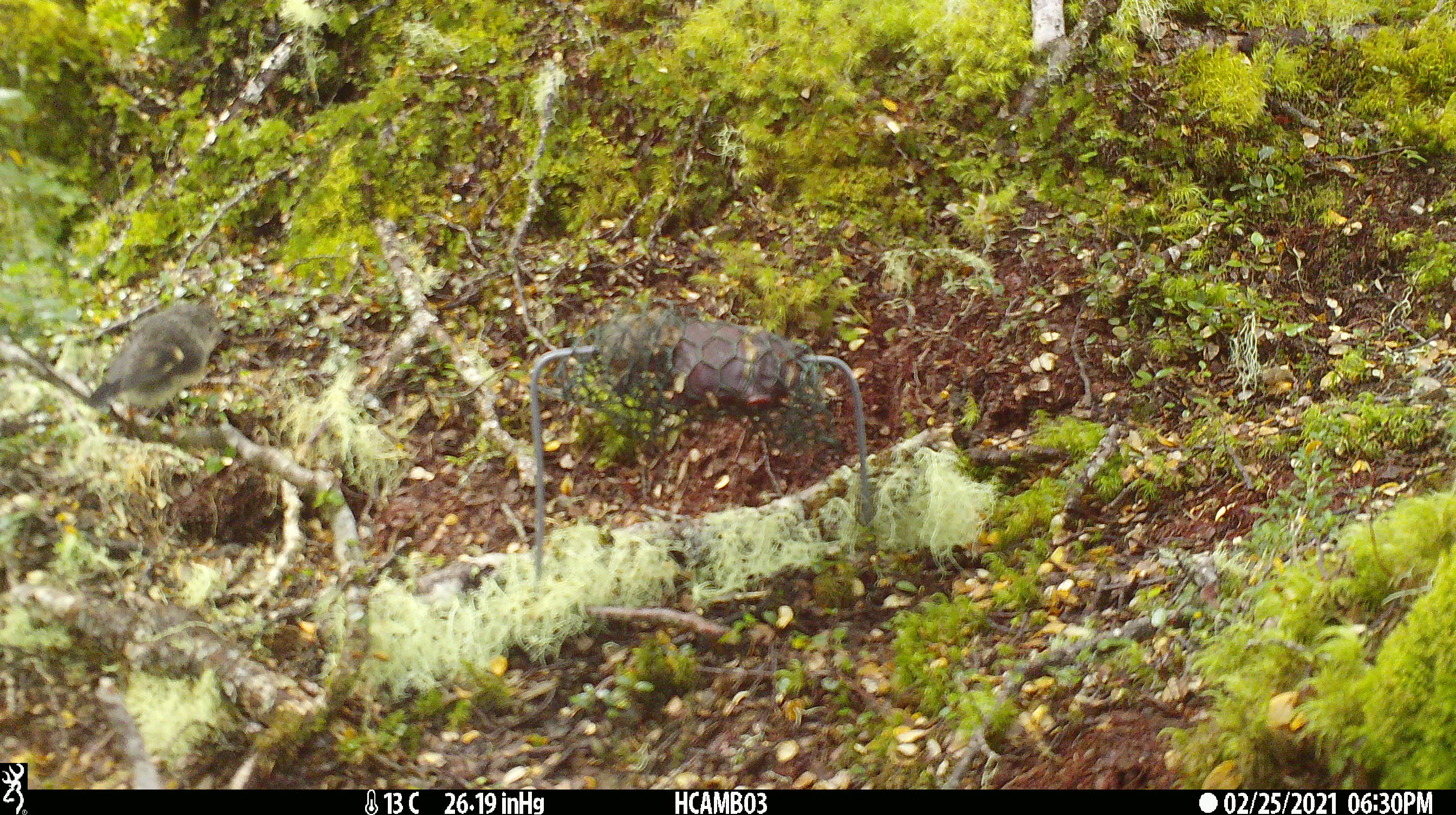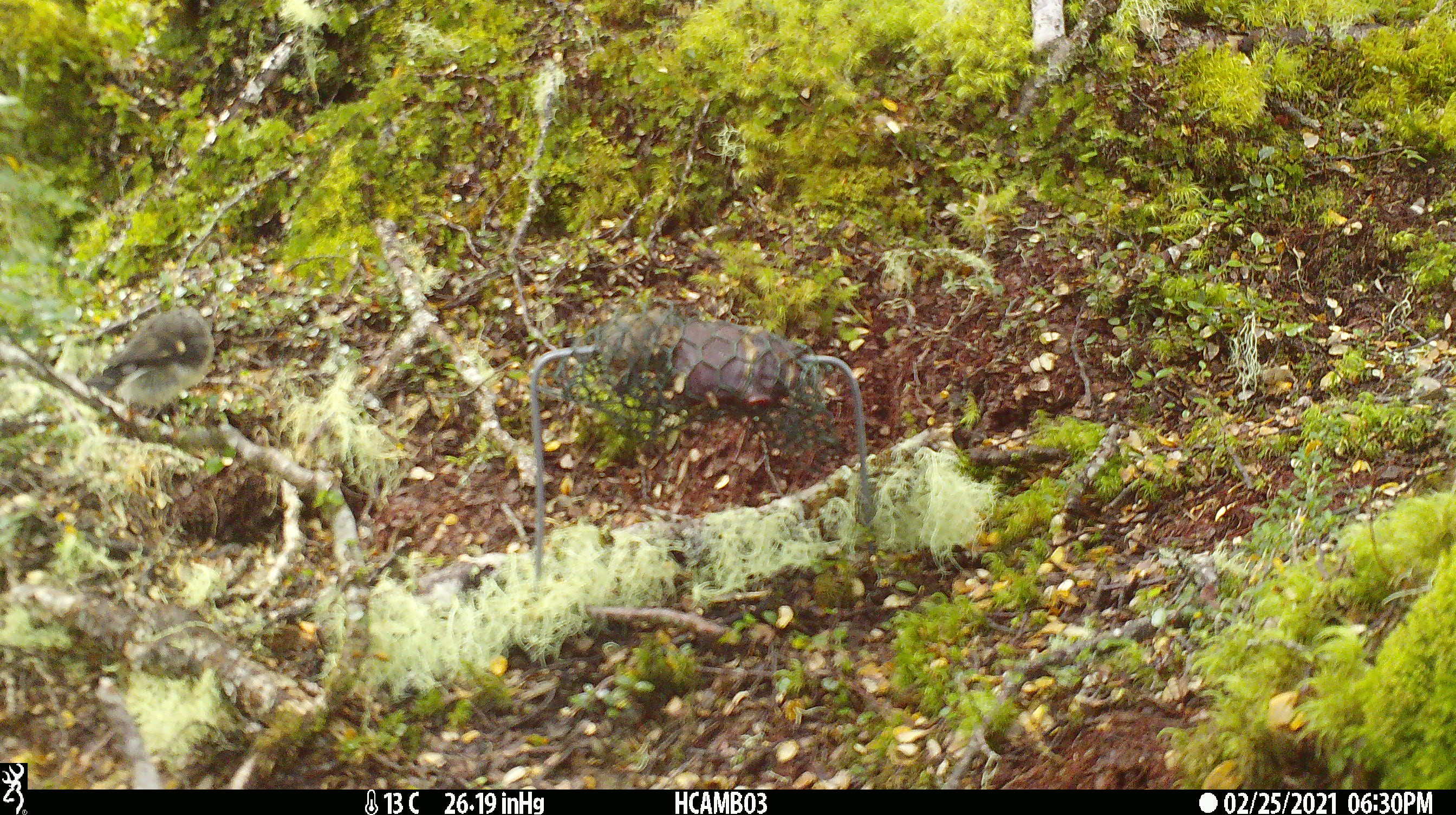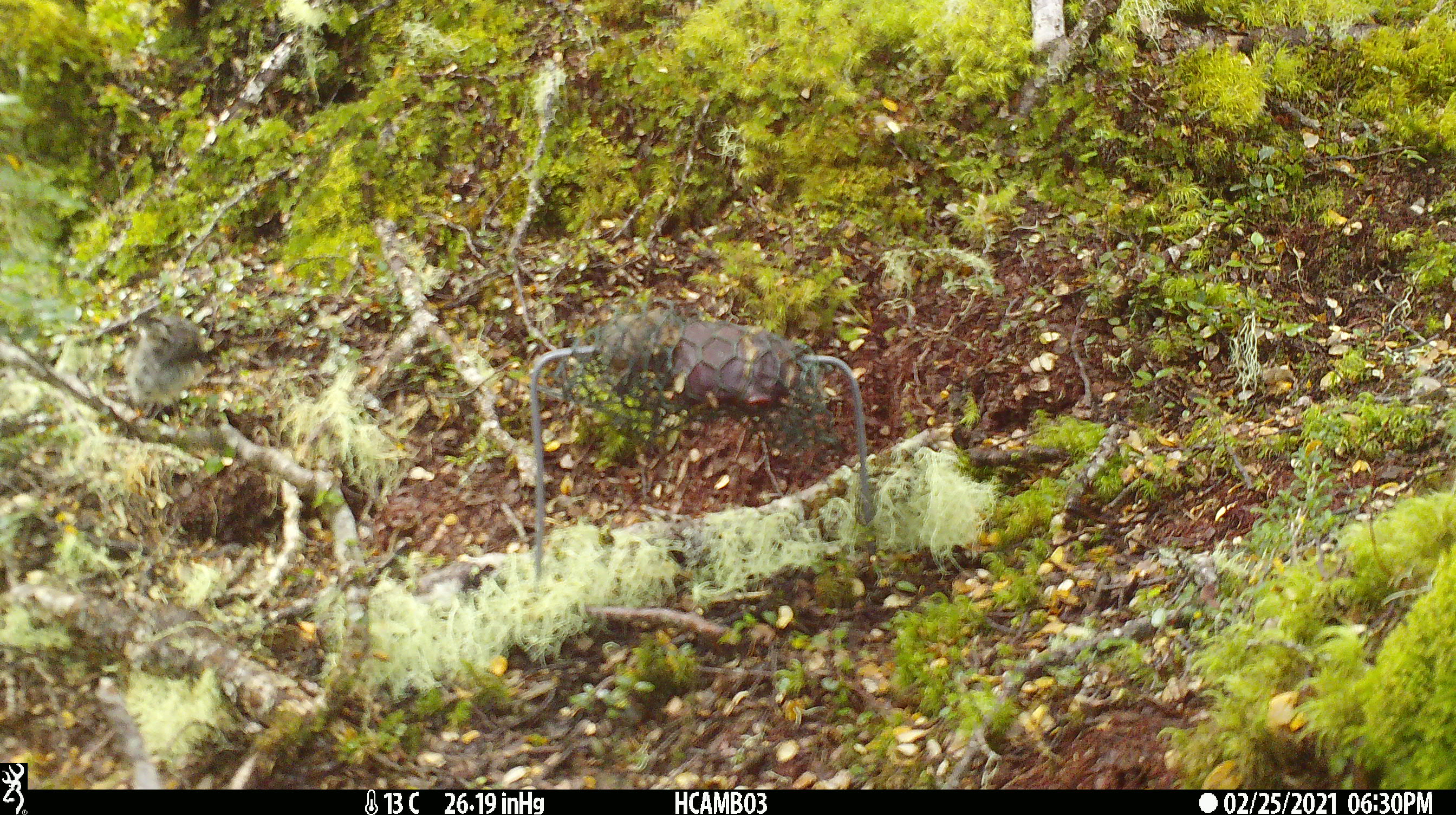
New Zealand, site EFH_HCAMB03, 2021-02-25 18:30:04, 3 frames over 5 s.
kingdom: Animalia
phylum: Chordata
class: Aves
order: Passeriformes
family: Petroicidae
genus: Petroica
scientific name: Petroica macrocephala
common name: tomtit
Tomtit (Petroica macrocephala).